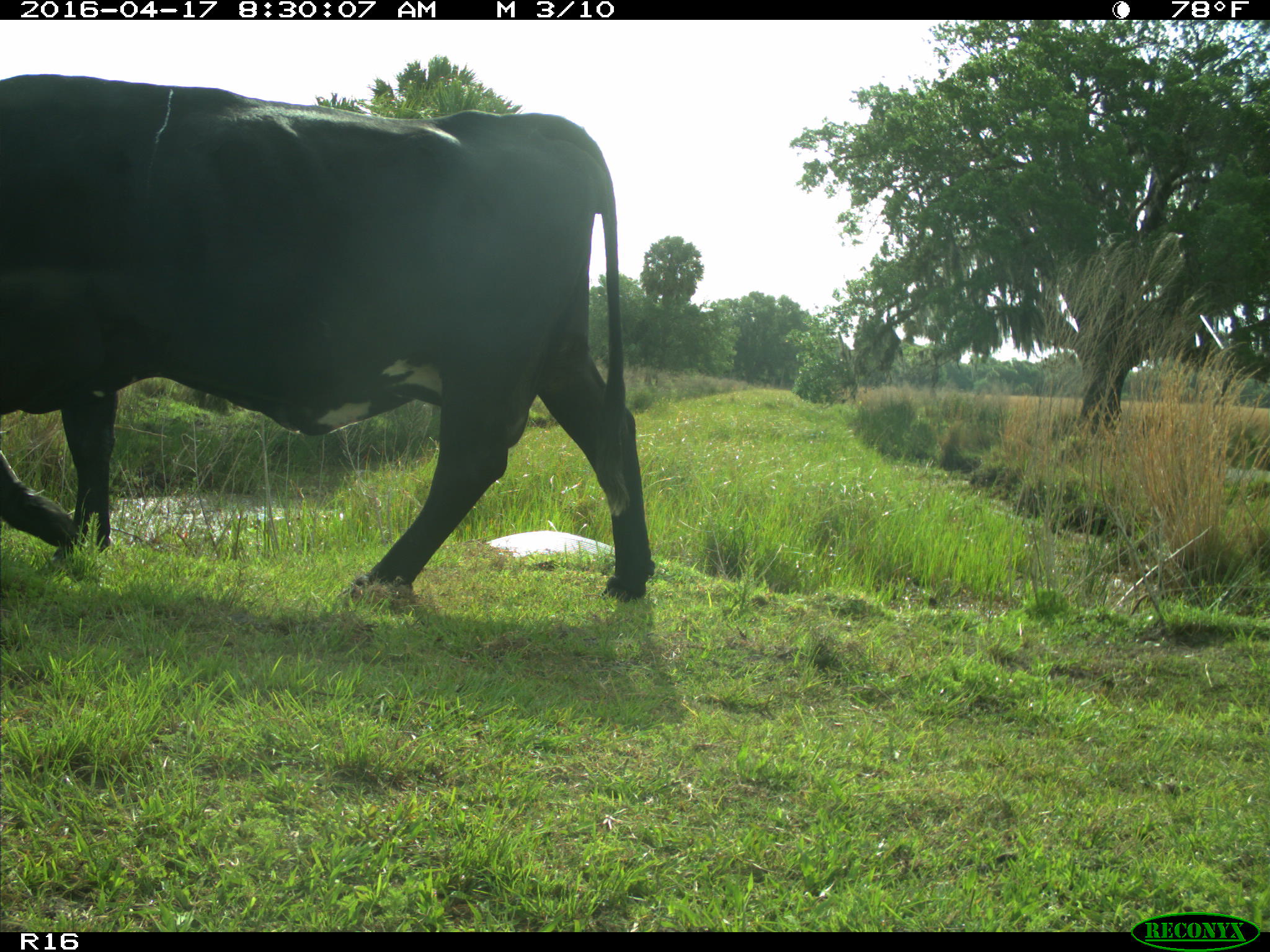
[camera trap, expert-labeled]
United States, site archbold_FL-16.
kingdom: Animalia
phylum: Chordata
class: Mammalia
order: Artiodactyla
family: Bovidae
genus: Bos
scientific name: Bos taurus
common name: domestic cow